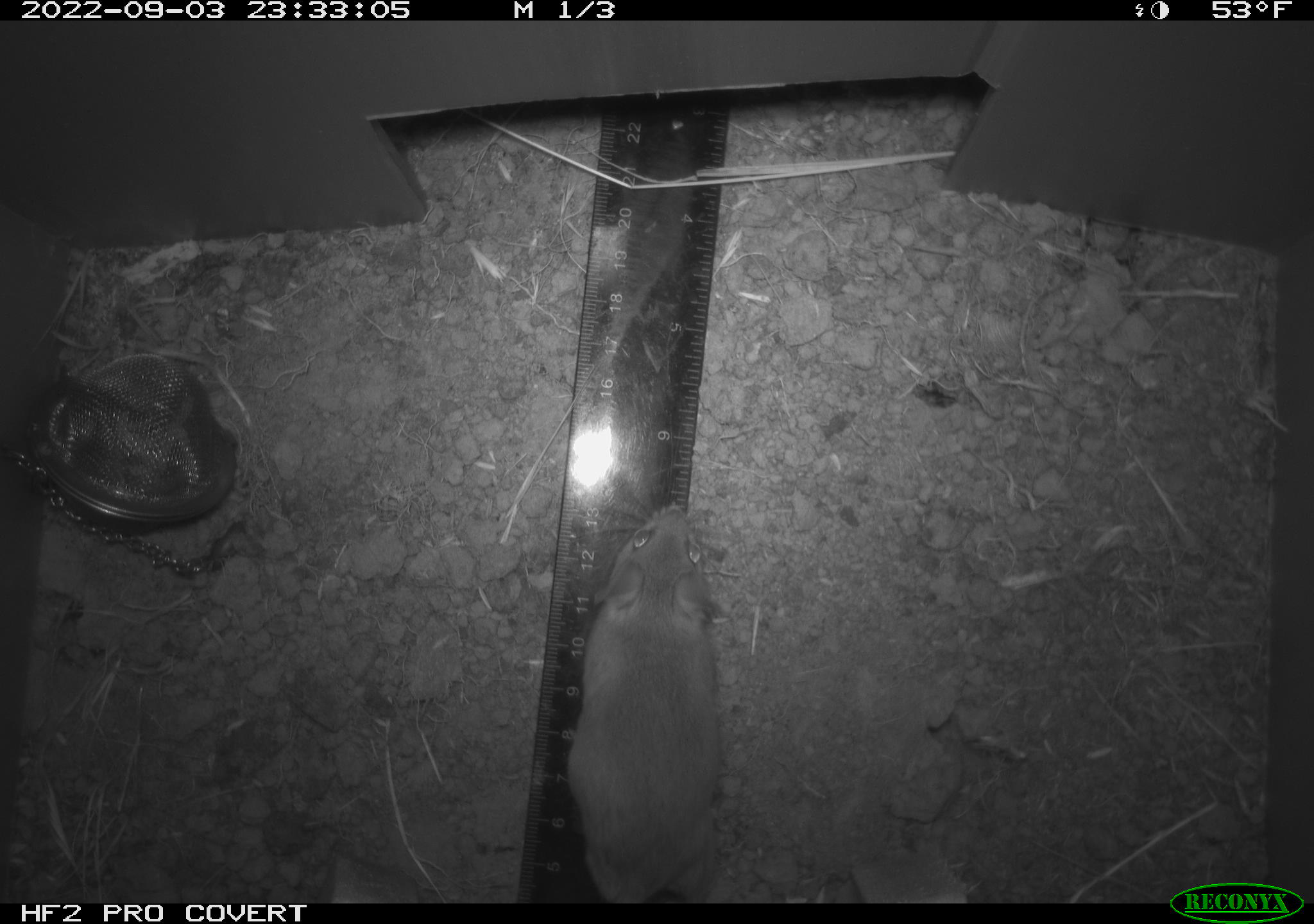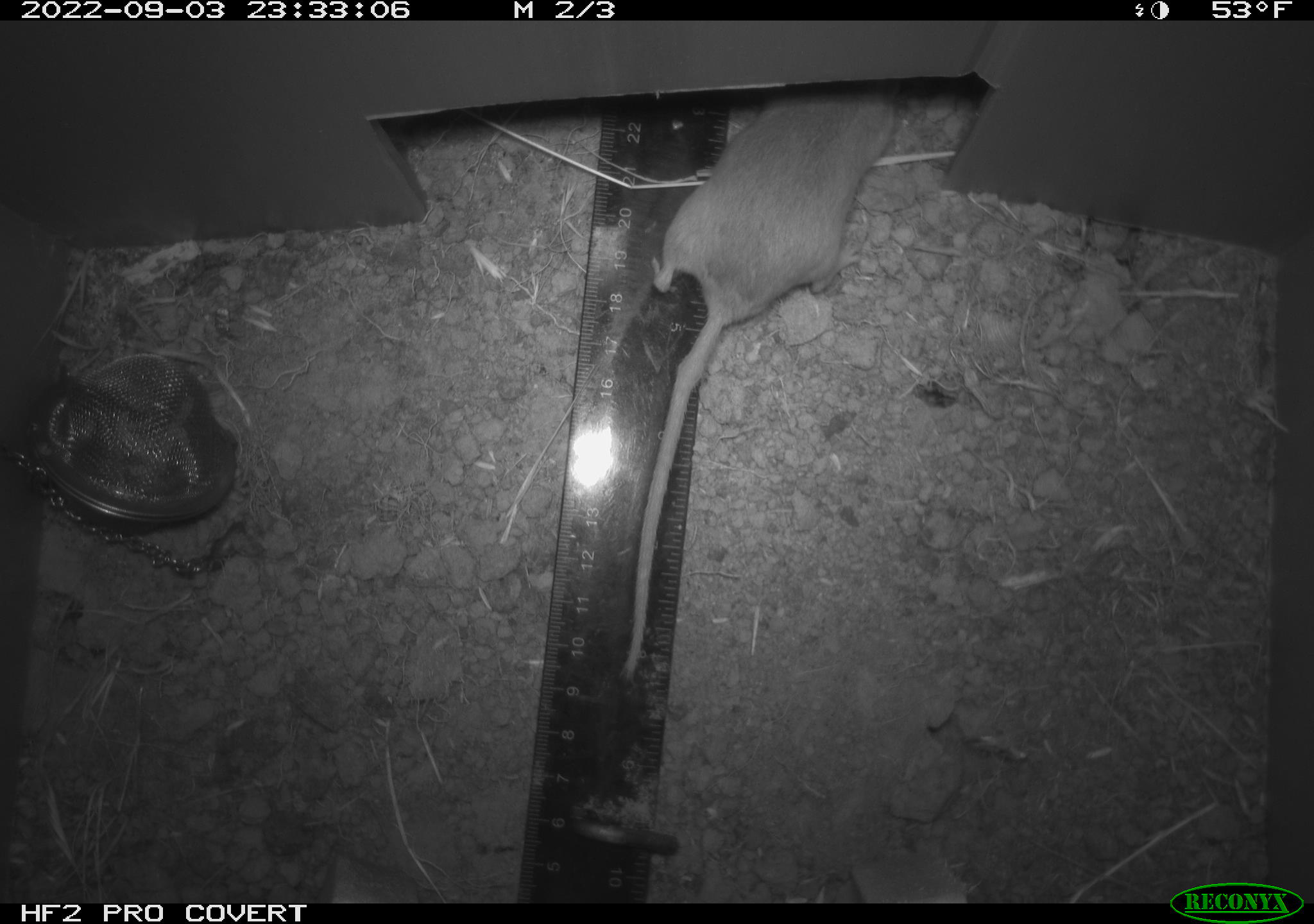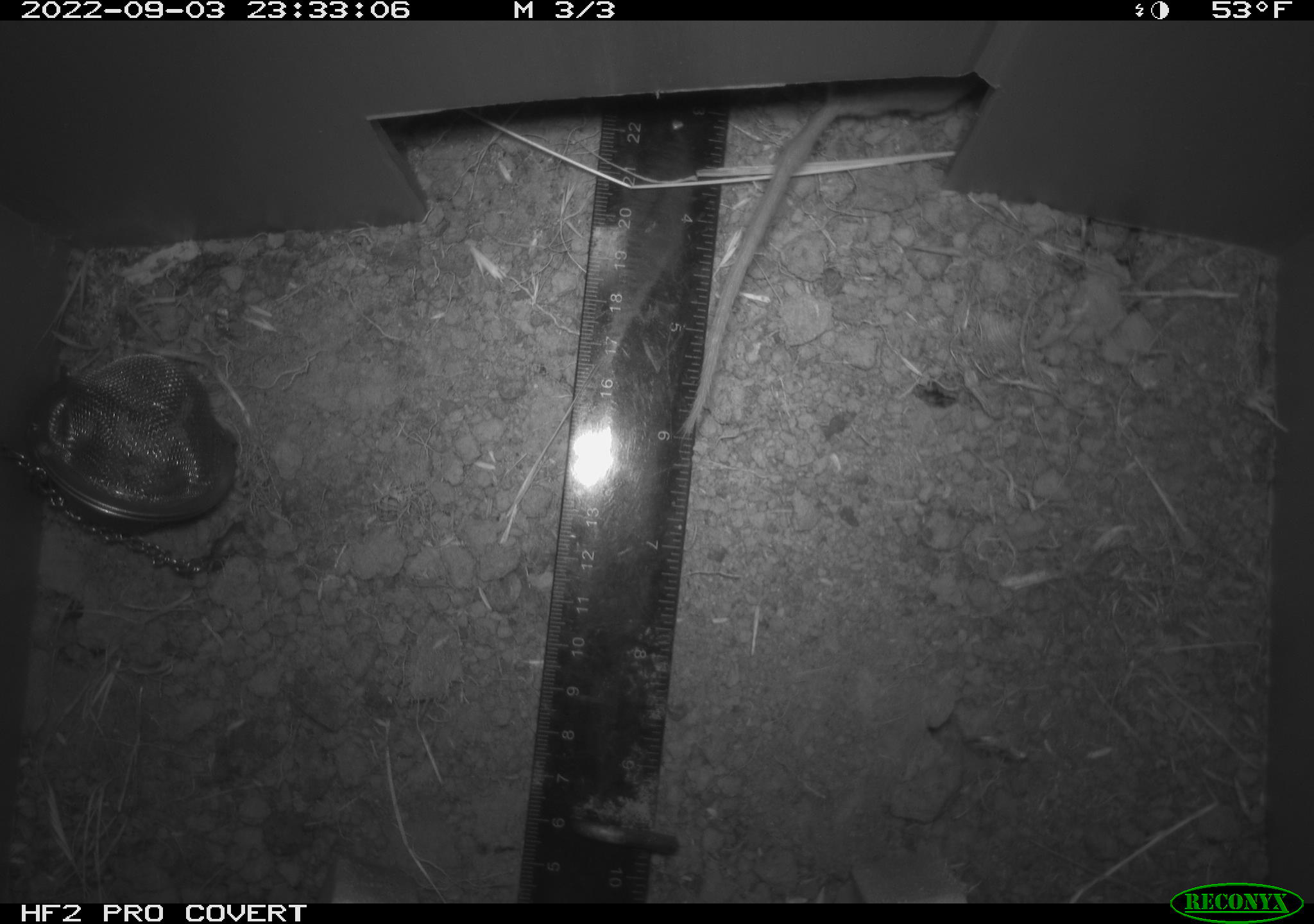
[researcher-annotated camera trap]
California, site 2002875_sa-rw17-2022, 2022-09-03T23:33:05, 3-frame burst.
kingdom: Animalia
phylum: Chordata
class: Mammalia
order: Rodentia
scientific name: Rodentia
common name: mouse species